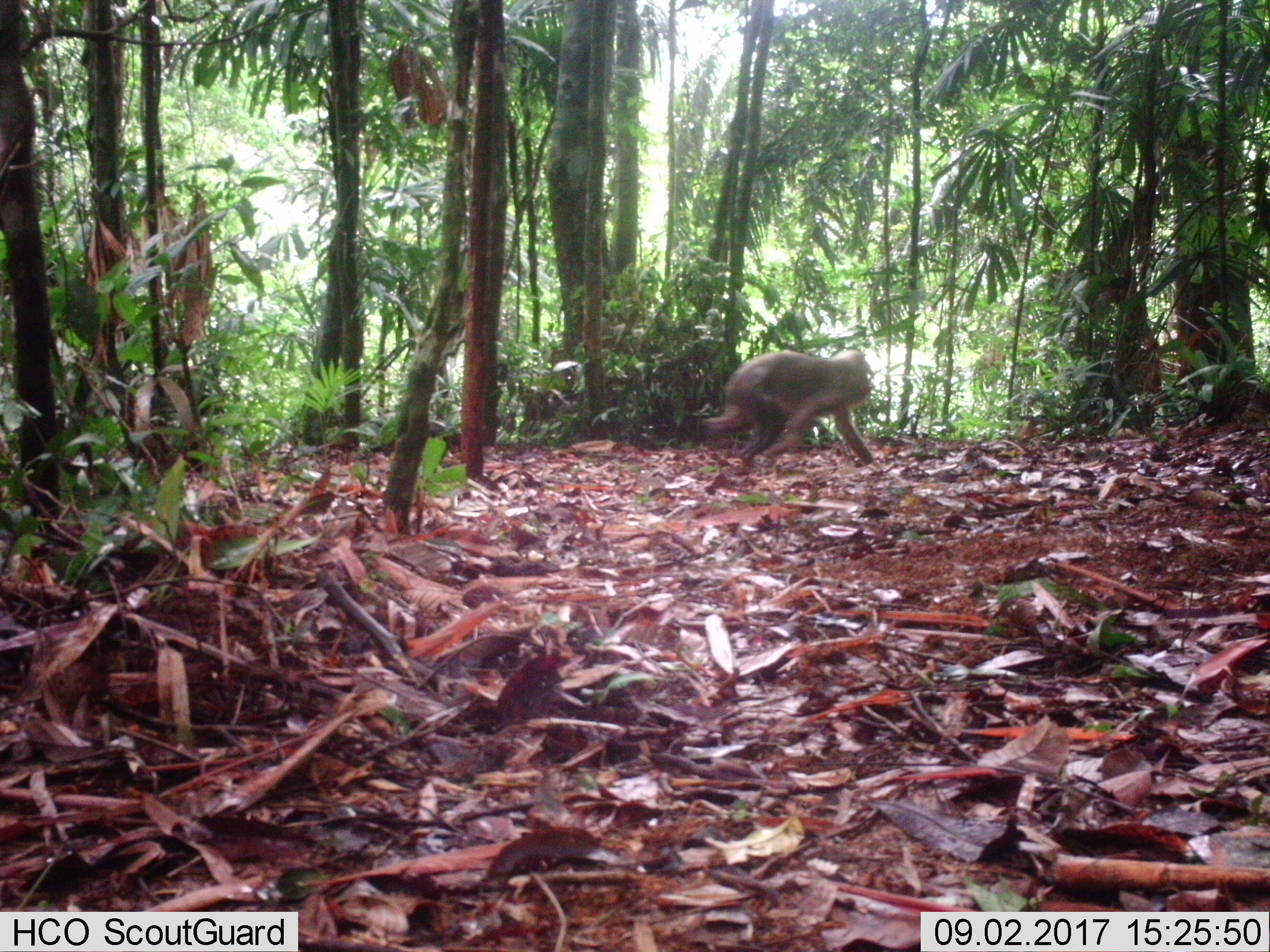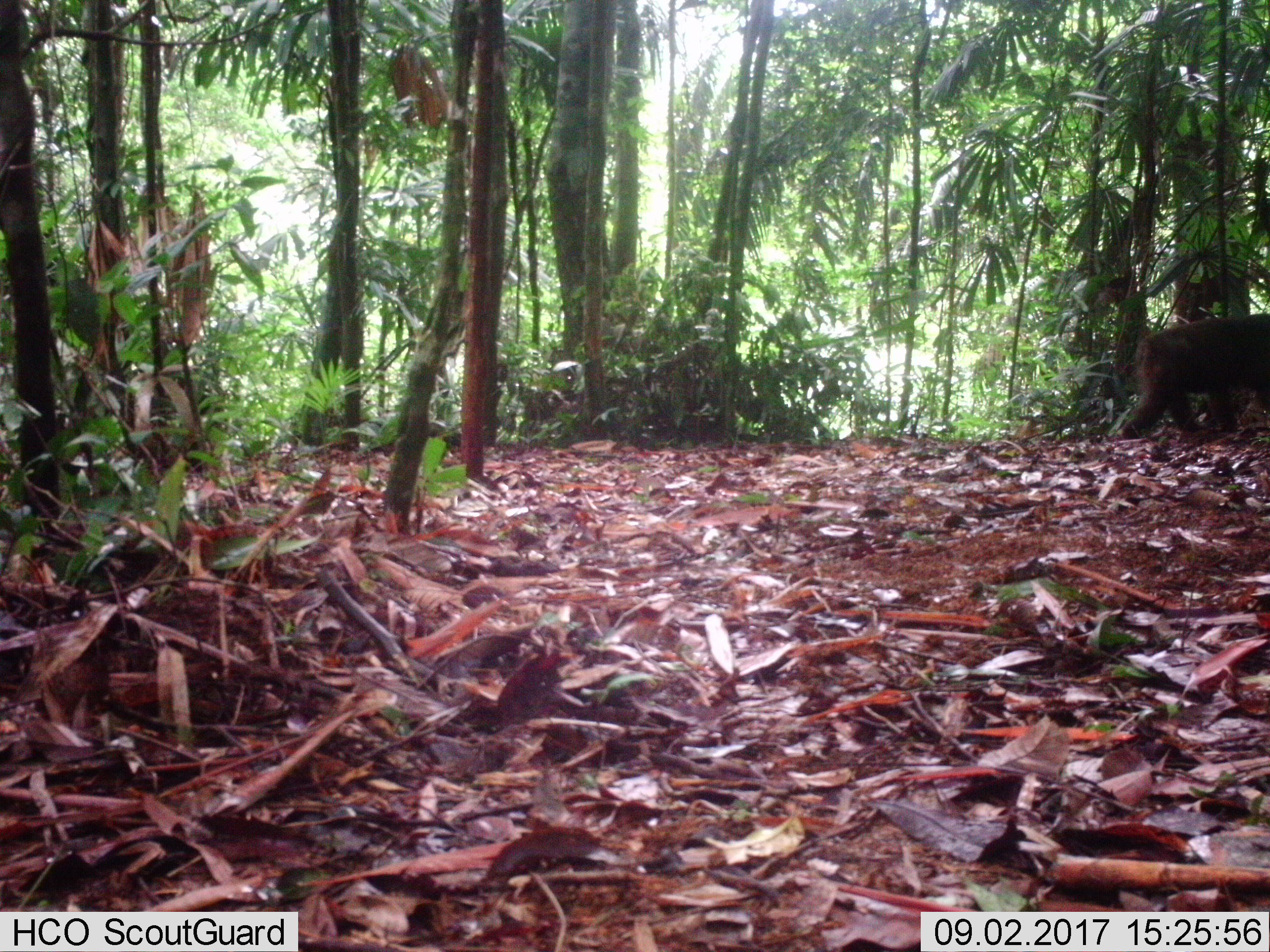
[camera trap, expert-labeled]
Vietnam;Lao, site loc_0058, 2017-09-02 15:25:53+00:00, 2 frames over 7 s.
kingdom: Animalia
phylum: Chordata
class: Mammalia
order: Primates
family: Cercopithecidae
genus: Macaca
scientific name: Macaca arctoides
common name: stump-tailed macaque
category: stump tailed macaque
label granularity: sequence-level